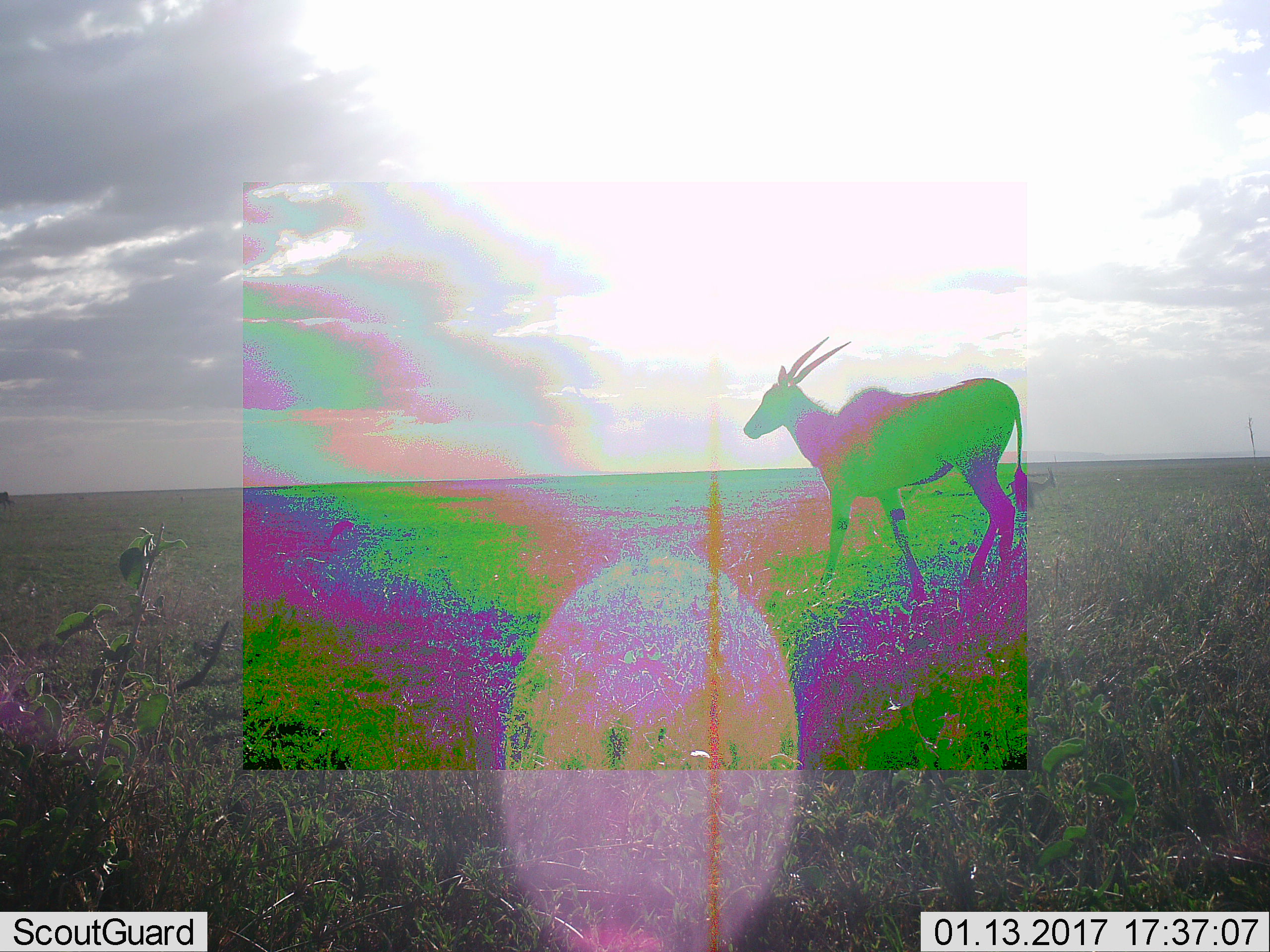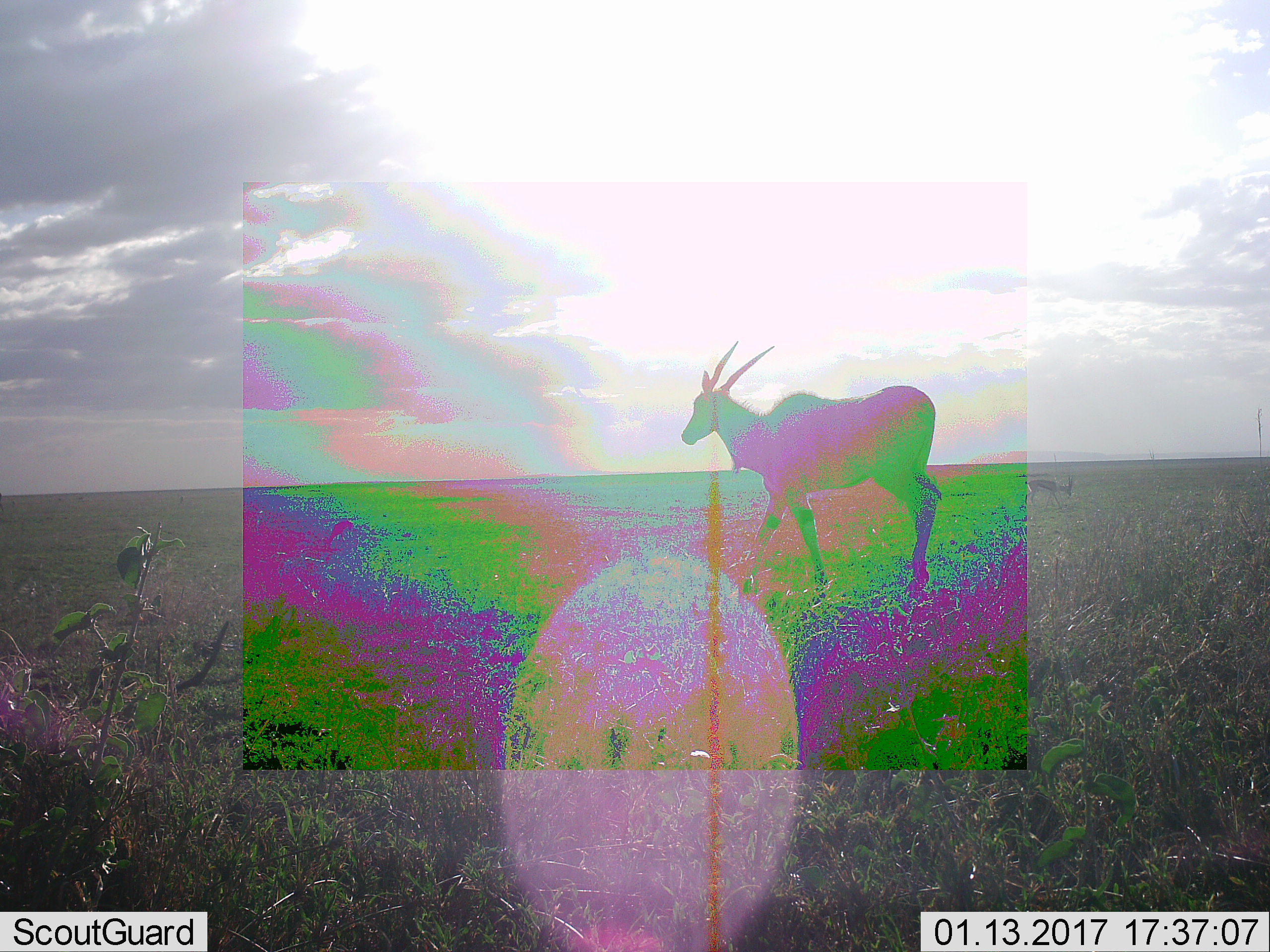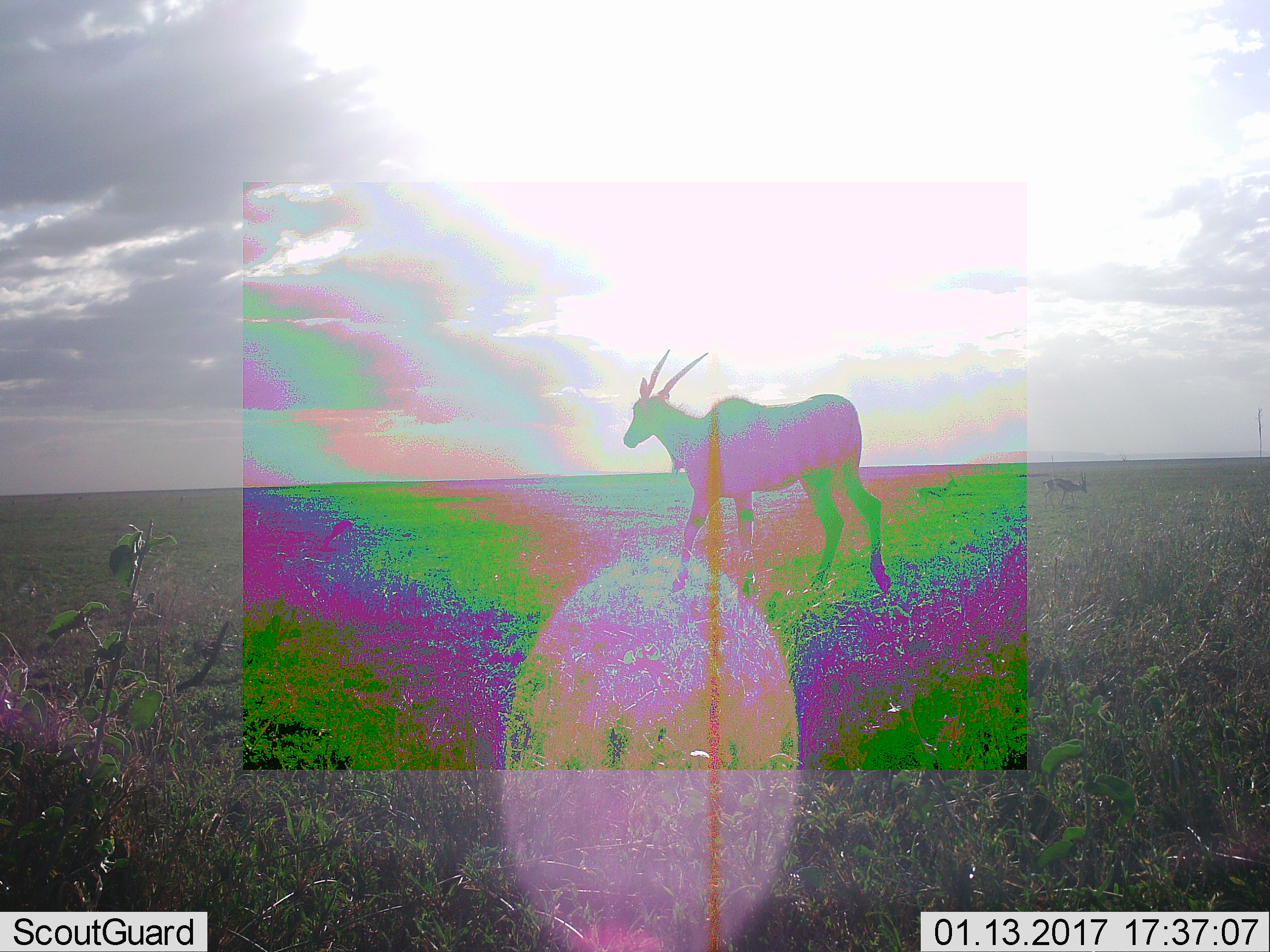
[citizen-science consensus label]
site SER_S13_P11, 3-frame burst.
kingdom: Animalia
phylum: Chordata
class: Mammalia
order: Artiodactyla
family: Bovidae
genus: Tragelaphus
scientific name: Tragelaphus oryx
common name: eland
Eland (Tragelaphus oryx), count 1. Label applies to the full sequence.